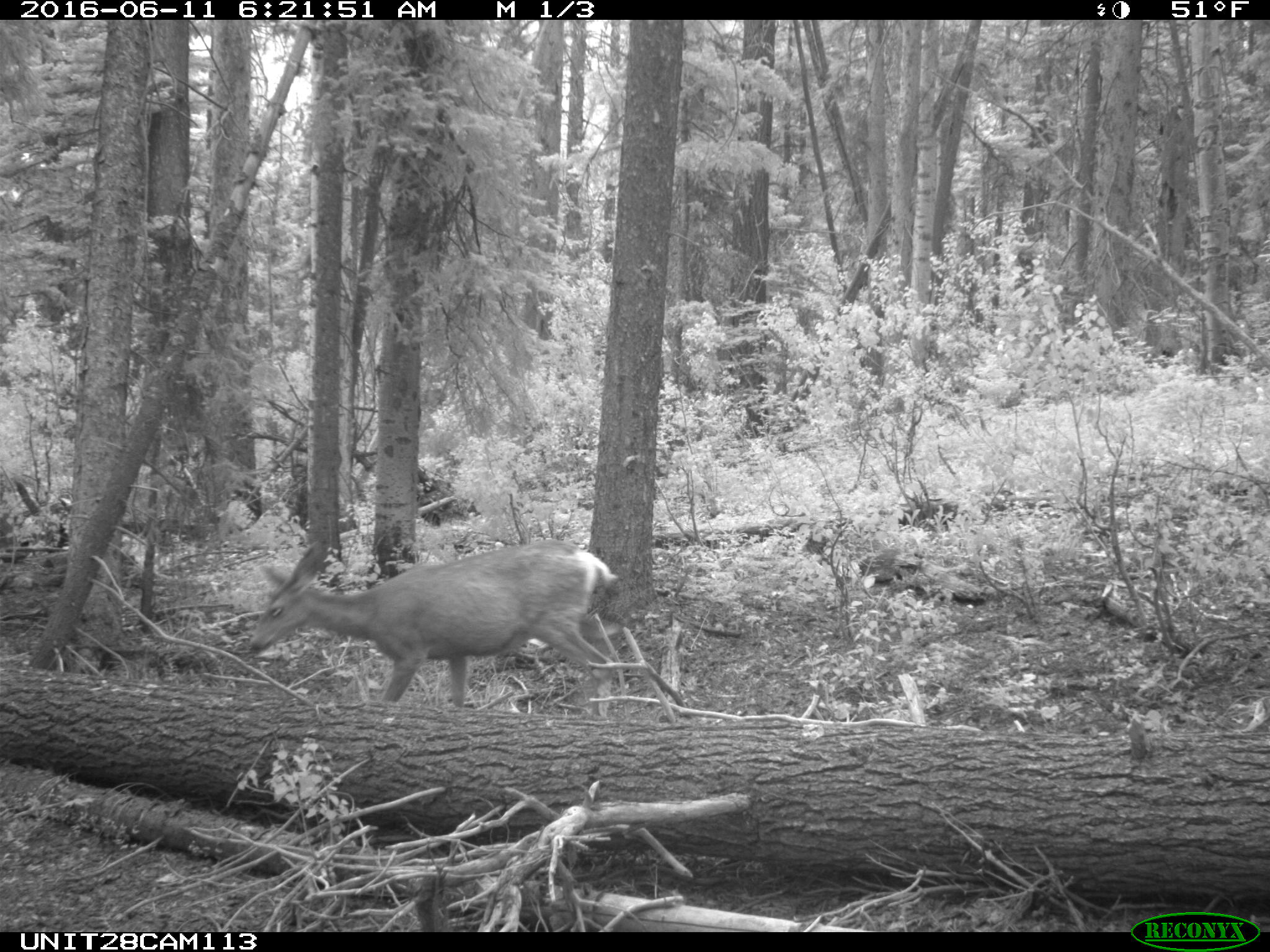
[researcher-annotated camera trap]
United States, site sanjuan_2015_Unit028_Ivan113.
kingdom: Animalia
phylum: Chordata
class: Mammalia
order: Artiodactyla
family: Cervidae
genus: Odocoileus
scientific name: Odocoileus hemionus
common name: mule deer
Odocoileus hemionus (mule deer).